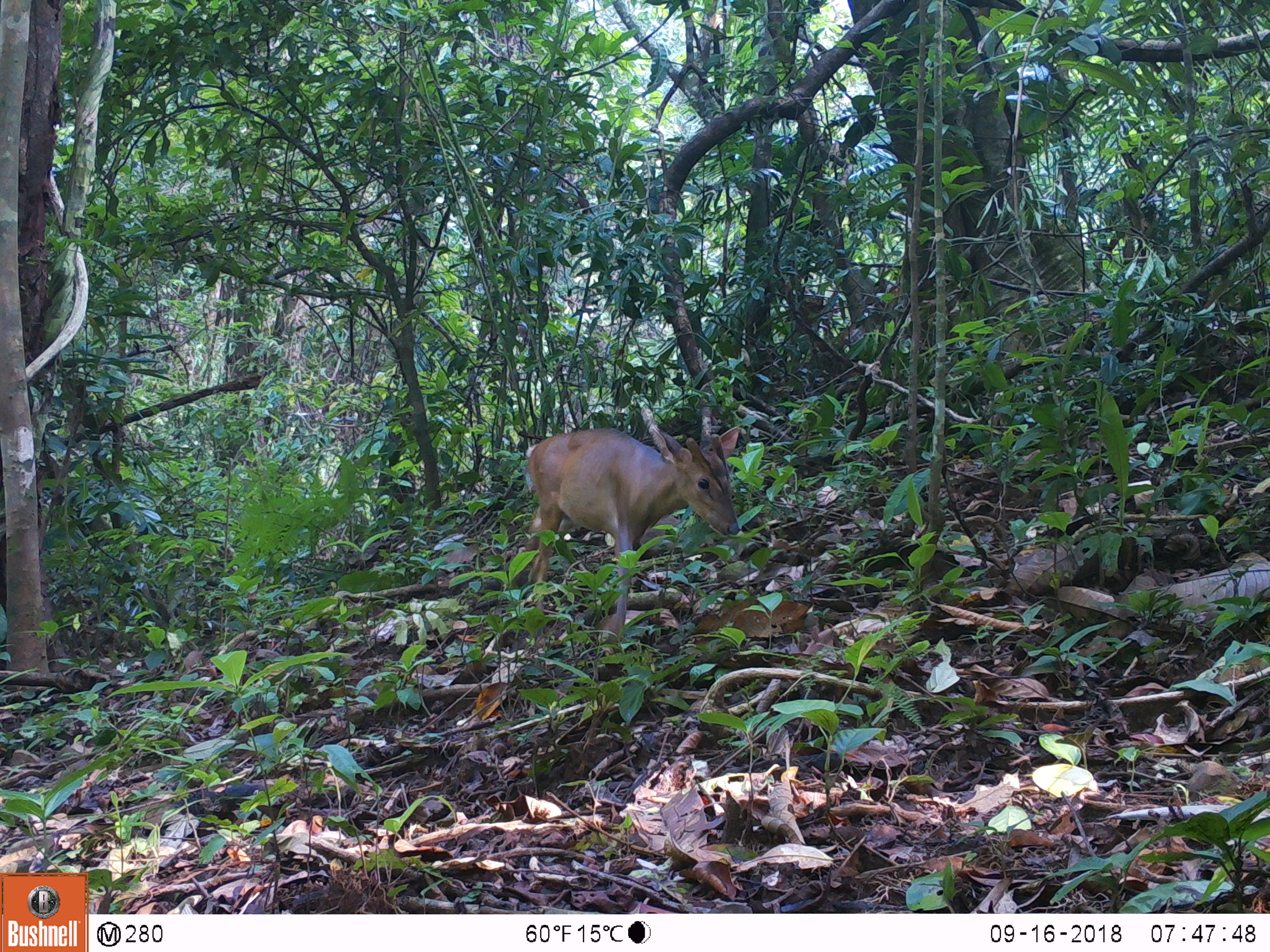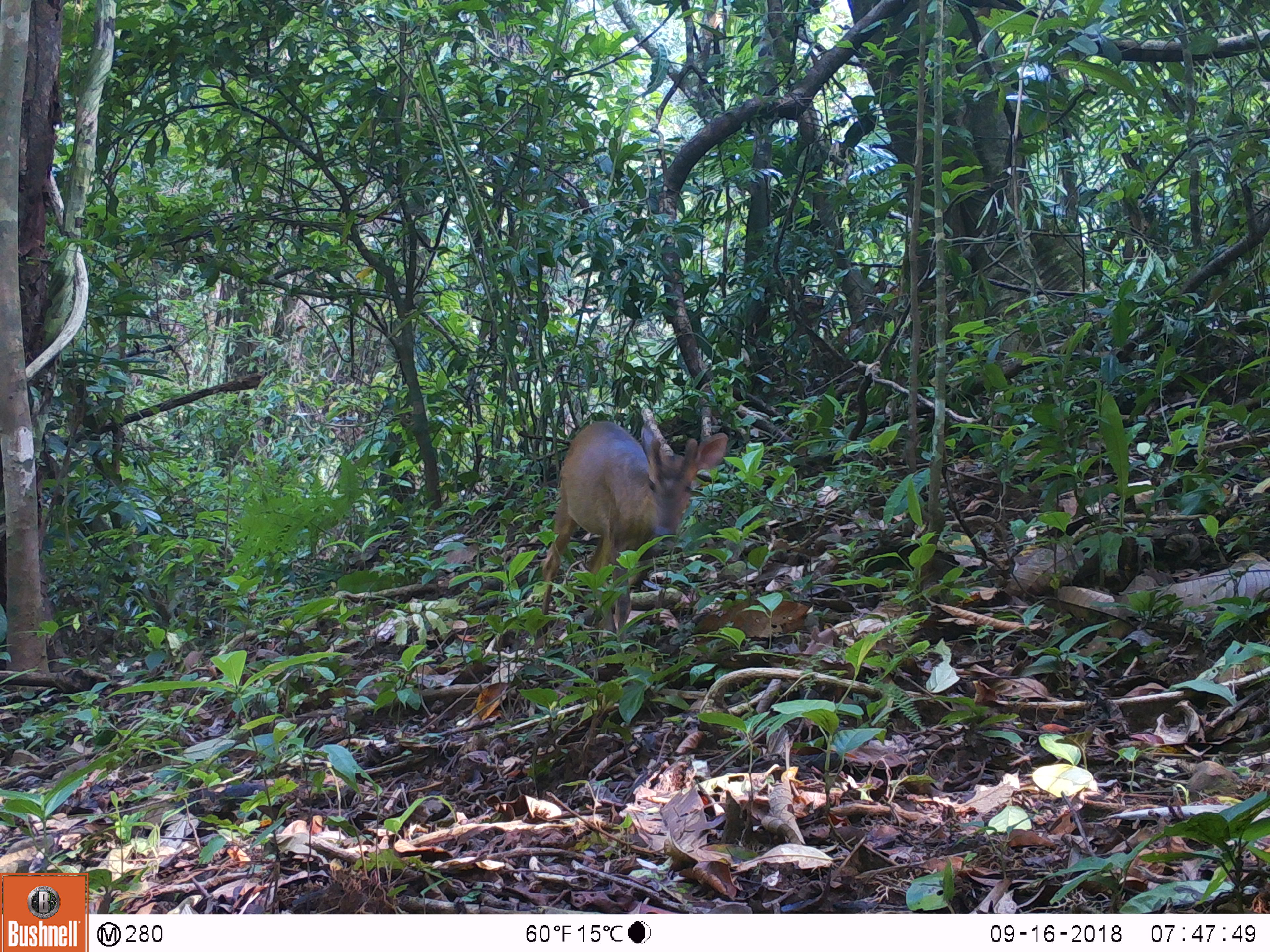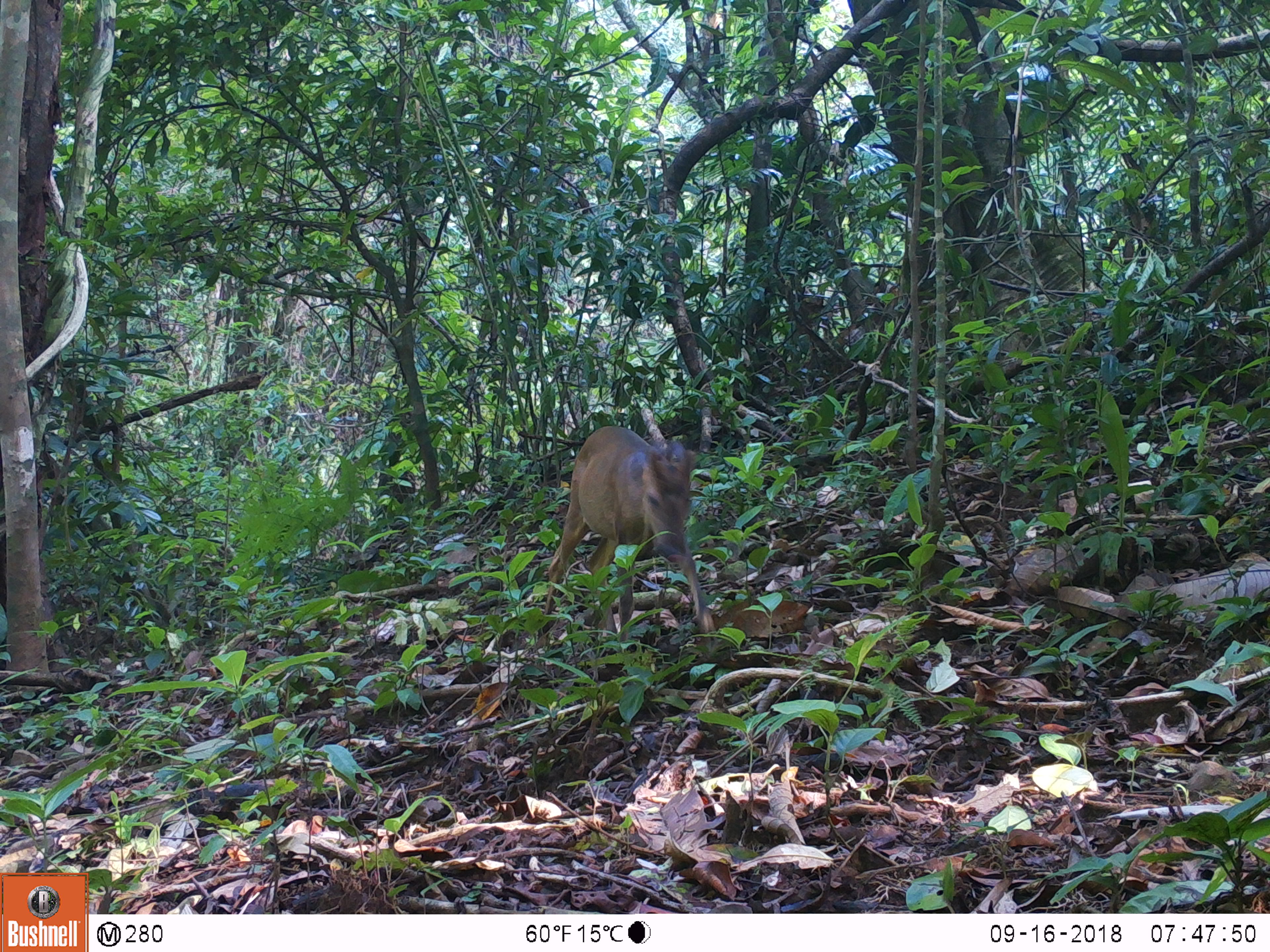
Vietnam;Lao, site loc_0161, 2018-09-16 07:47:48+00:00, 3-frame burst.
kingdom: Animalia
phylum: Chordata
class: Mammalia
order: Artiodactyla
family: Cervidae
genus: Muntiacus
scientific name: Muntiacus vuquangensis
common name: large-antlered muntjac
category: large antlered muntjac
Large antlered muntjac (large-antlered muntjac) (Muntiacus vuquangensis). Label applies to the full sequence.